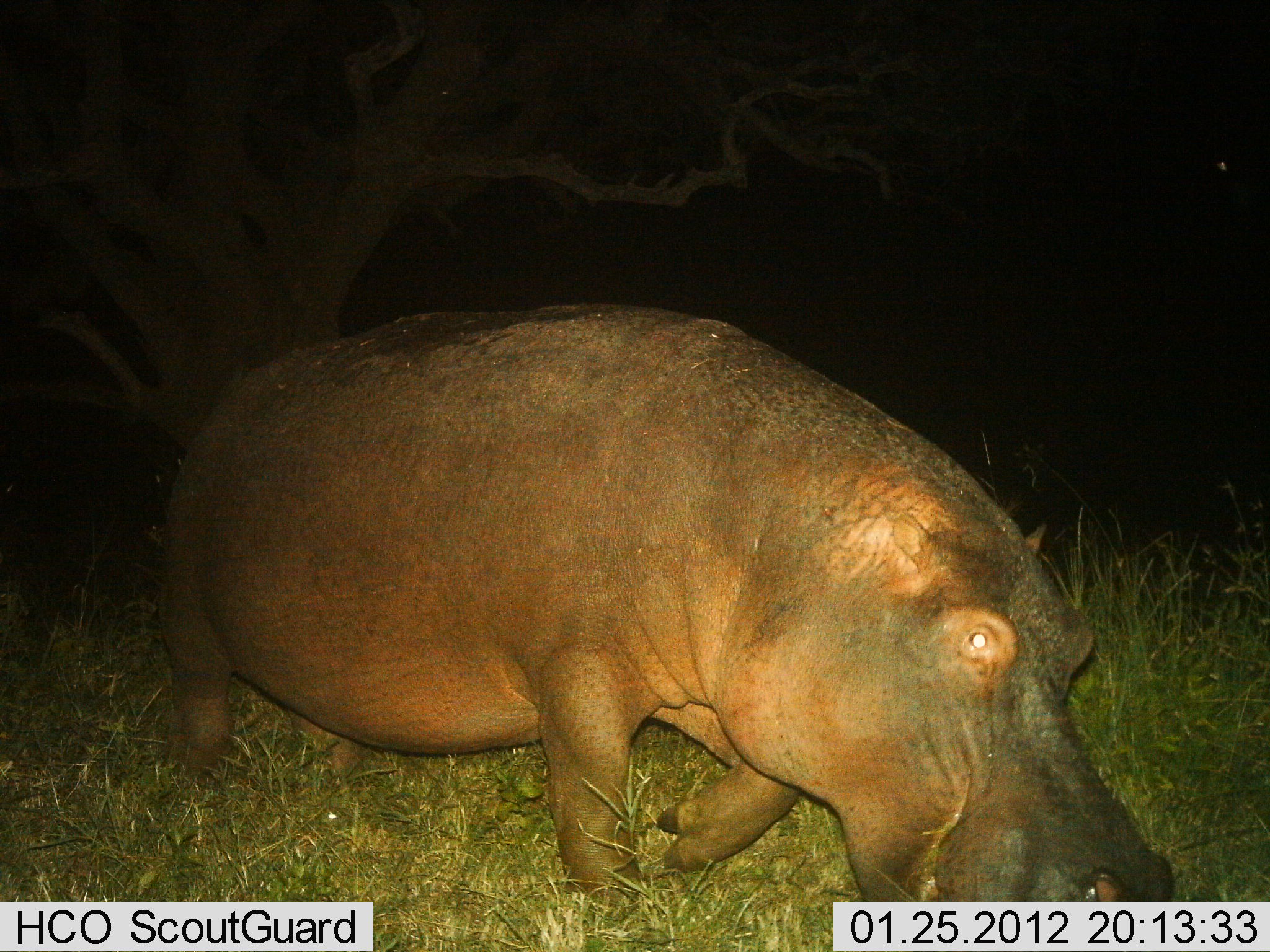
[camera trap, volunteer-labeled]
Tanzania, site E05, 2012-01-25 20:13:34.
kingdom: Animalia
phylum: Chordata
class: Mammalia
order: Artiodactyla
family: Hippopotamidae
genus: Hippopotamus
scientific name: Hippopotamus amphibius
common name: hippopotamus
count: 1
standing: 8%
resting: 4%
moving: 88%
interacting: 0%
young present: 0%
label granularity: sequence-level